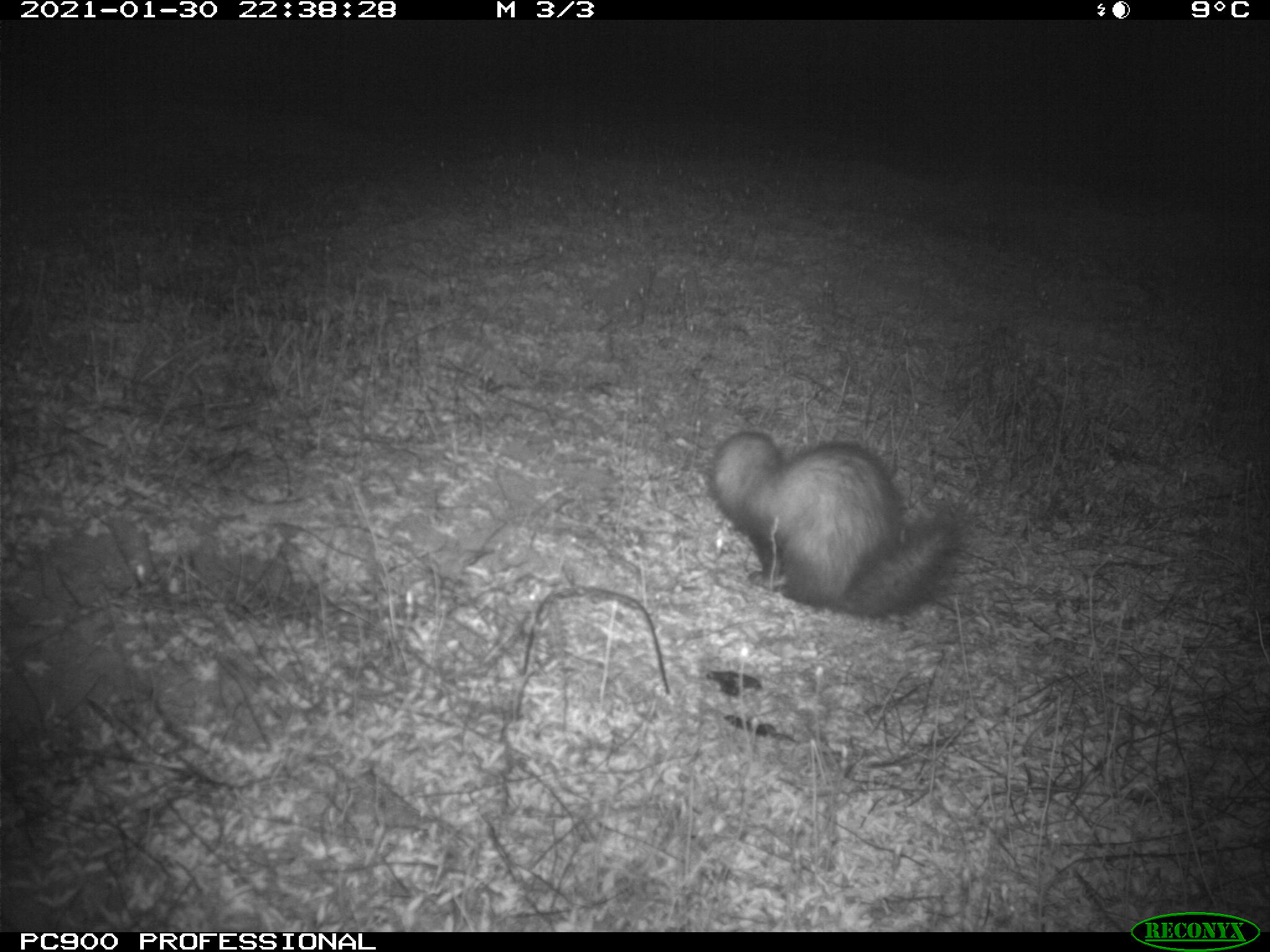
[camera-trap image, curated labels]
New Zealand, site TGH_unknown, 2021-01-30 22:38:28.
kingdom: Animalia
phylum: Chordata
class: Mammalia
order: Carnivora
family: Mustelidae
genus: Mustela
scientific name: Mustela furo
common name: ferret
Ferret (Mustela furo).